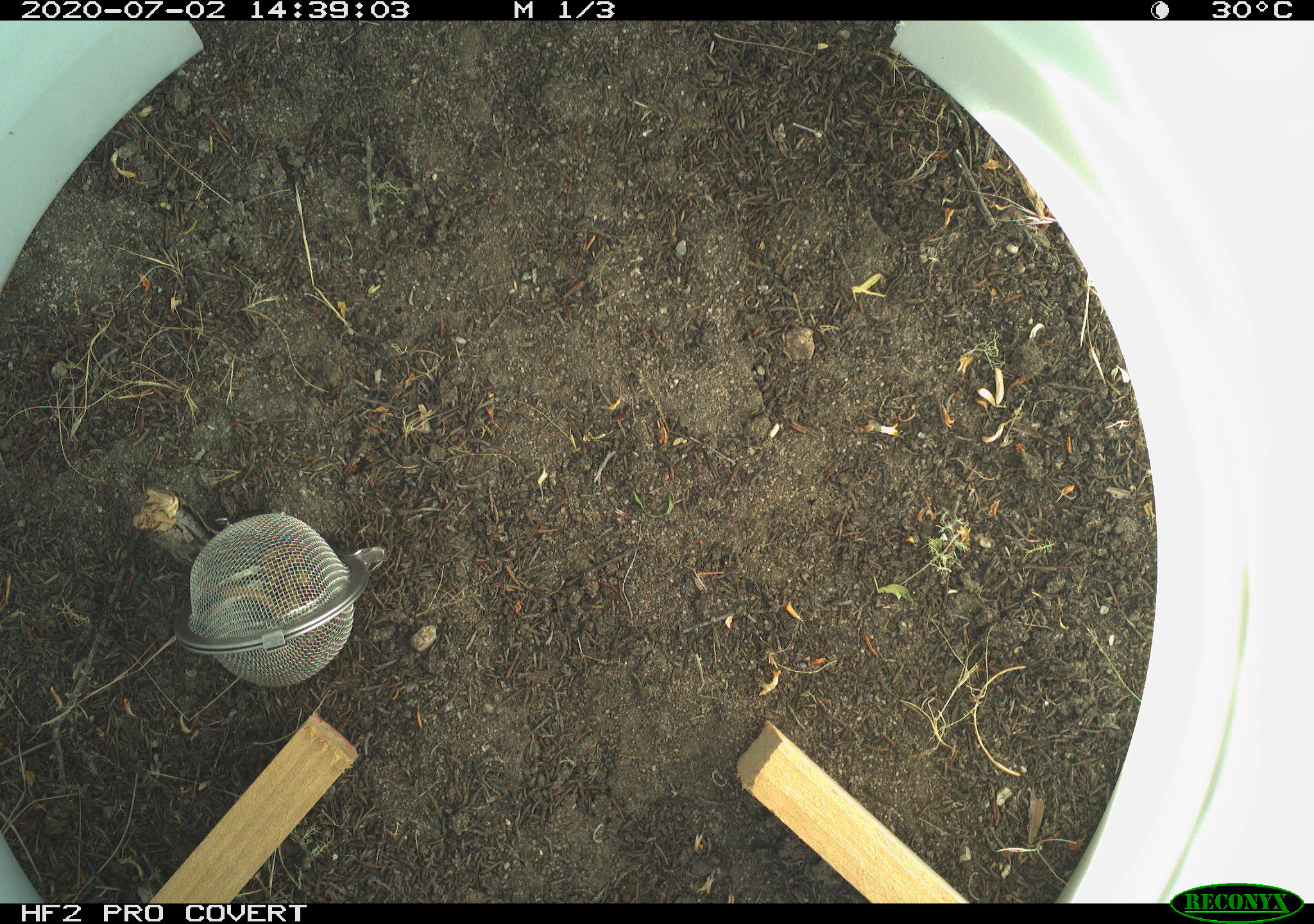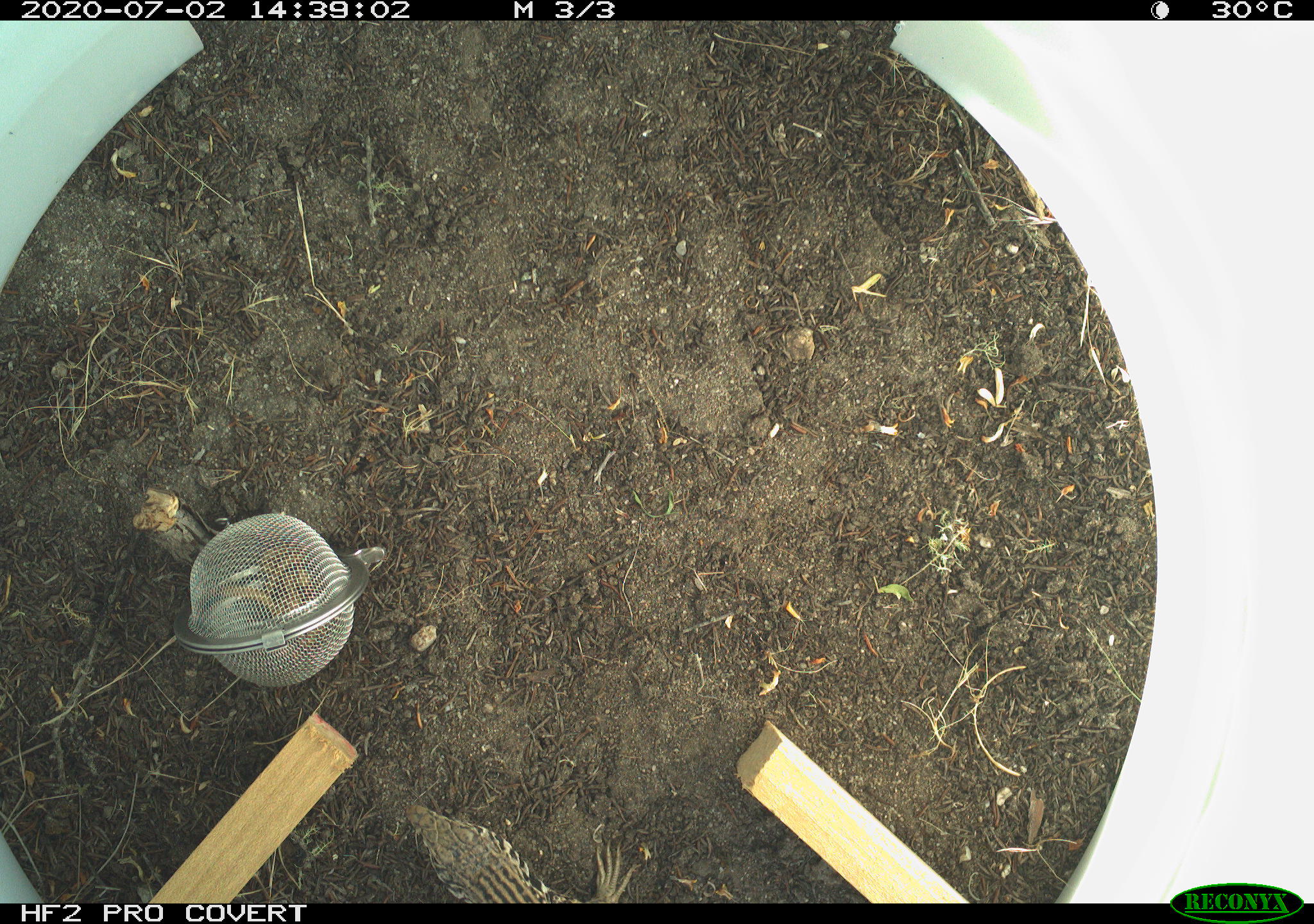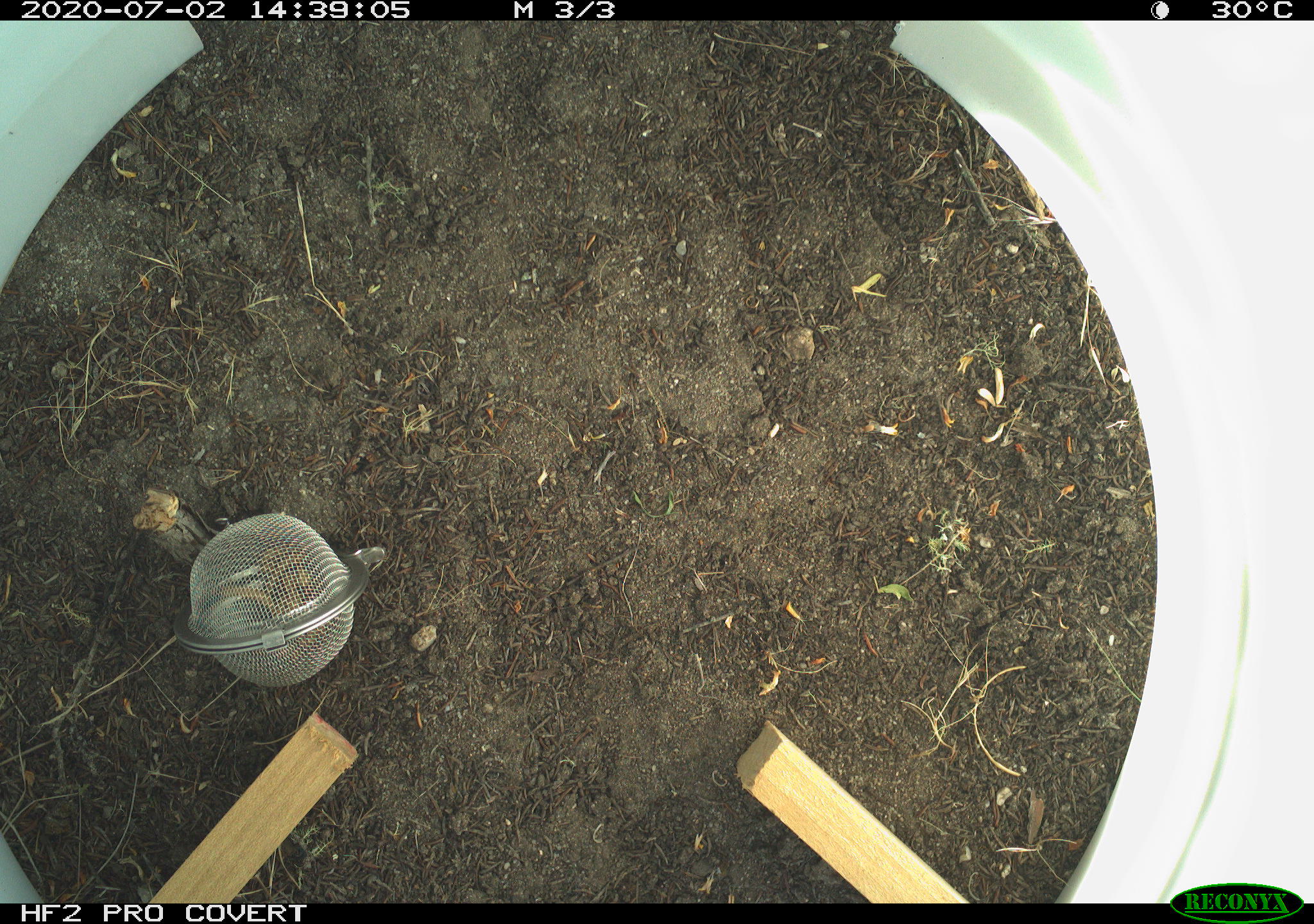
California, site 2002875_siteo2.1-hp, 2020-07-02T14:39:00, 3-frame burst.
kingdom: Animalia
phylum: Chordata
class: Reptilia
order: Squamata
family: Teiidae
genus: Aspidoscelis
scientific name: Aspidoscelis tigris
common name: western whiptail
Western whiptail (Aspidoscelis tigris).